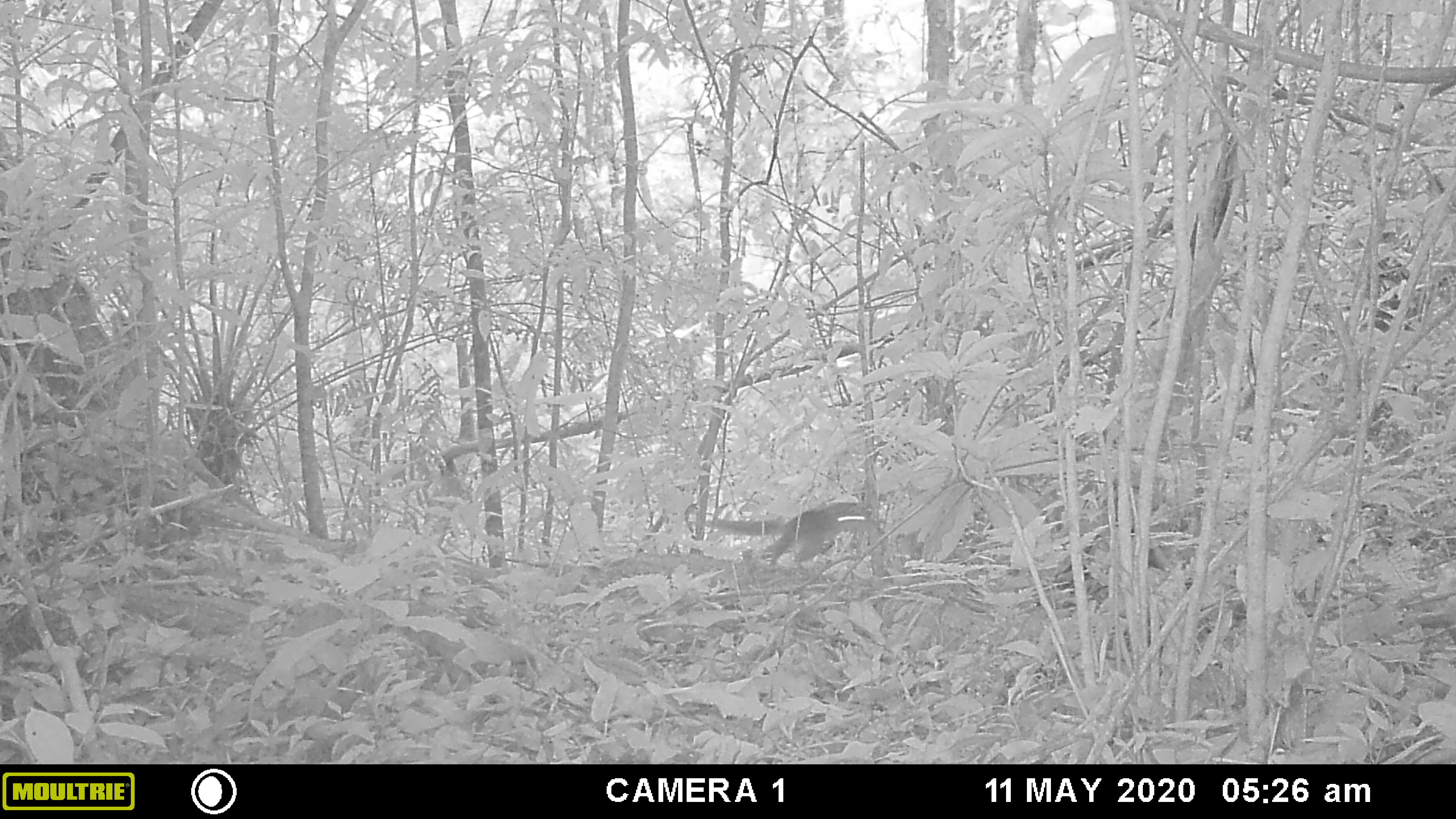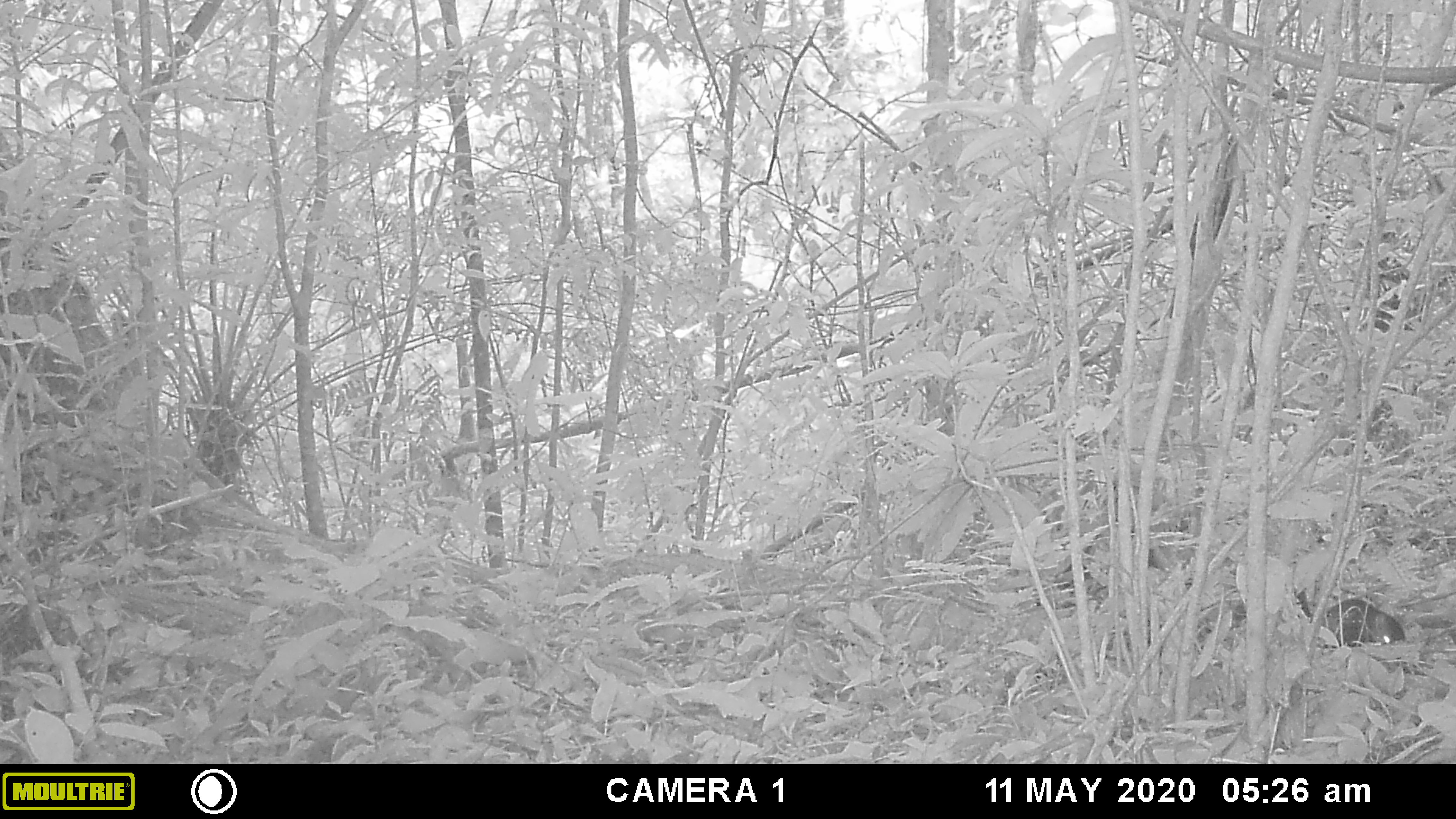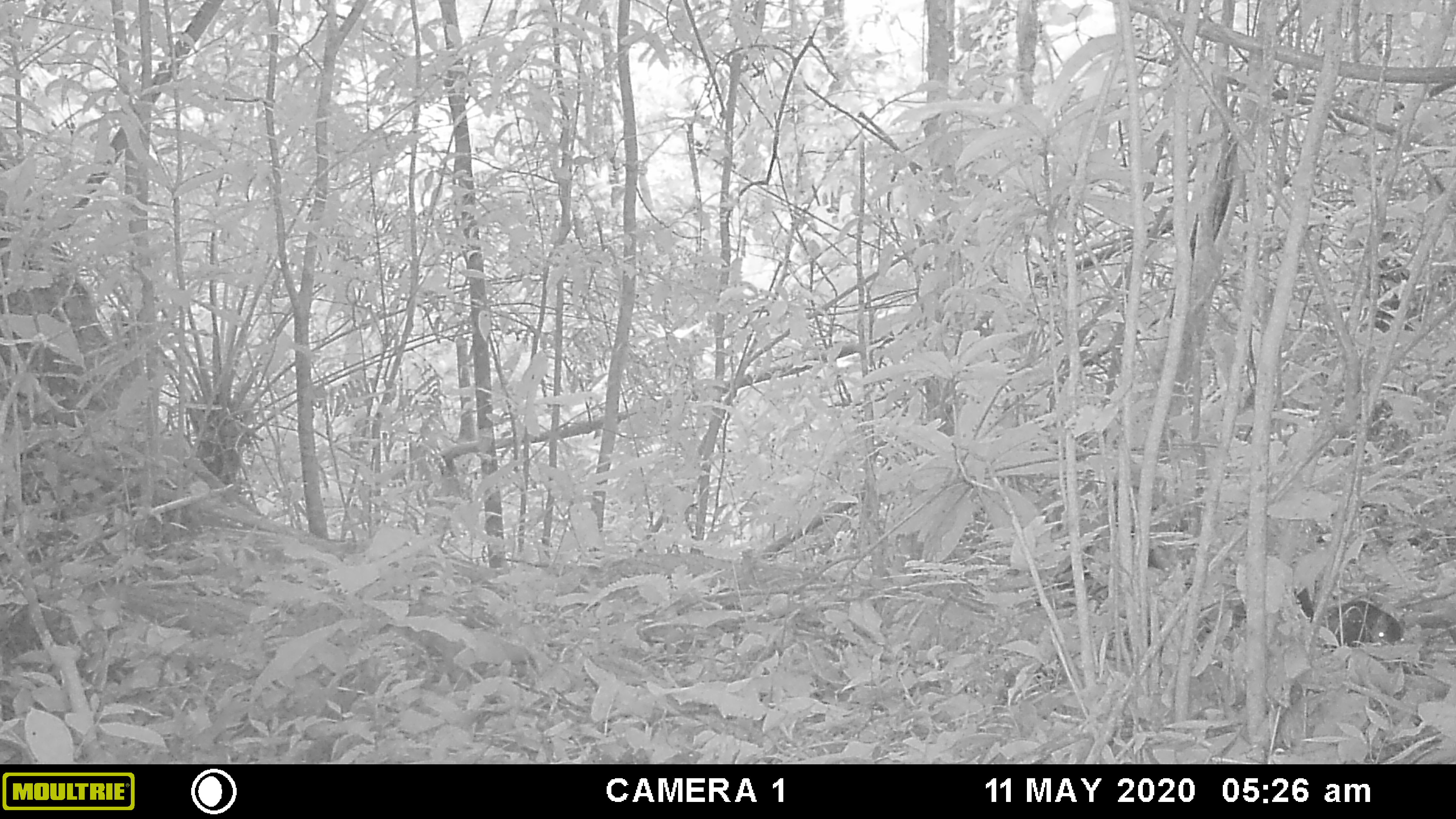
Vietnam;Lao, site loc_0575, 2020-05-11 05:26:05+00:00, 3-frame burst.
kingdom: Animalia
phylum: Chordata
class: Mammalia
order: Rodentia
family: Sciuridae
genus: Dremomys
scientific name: Dremomys rufigenis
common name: red-cheeked squirrel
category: red cheeked squirrel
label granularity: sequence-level